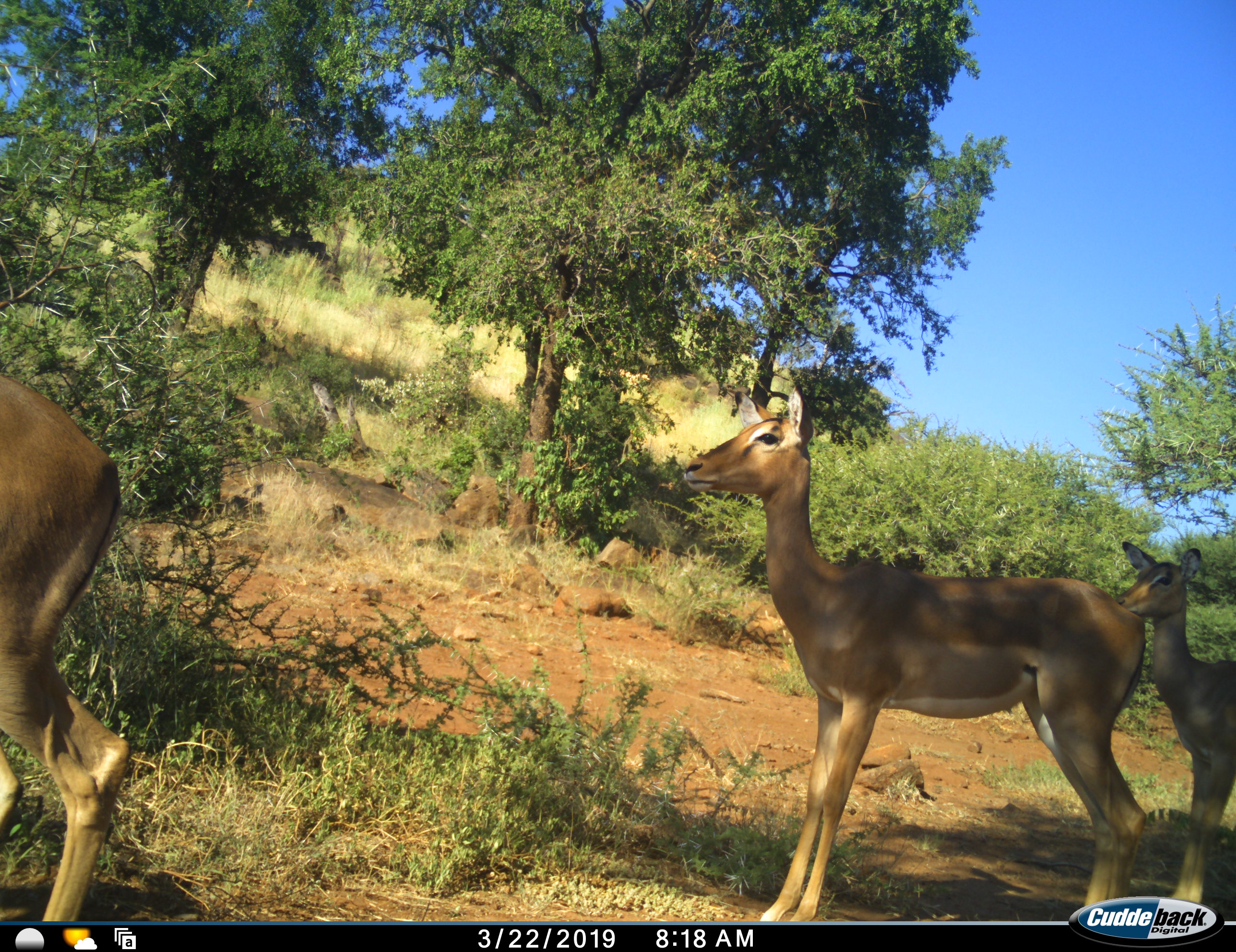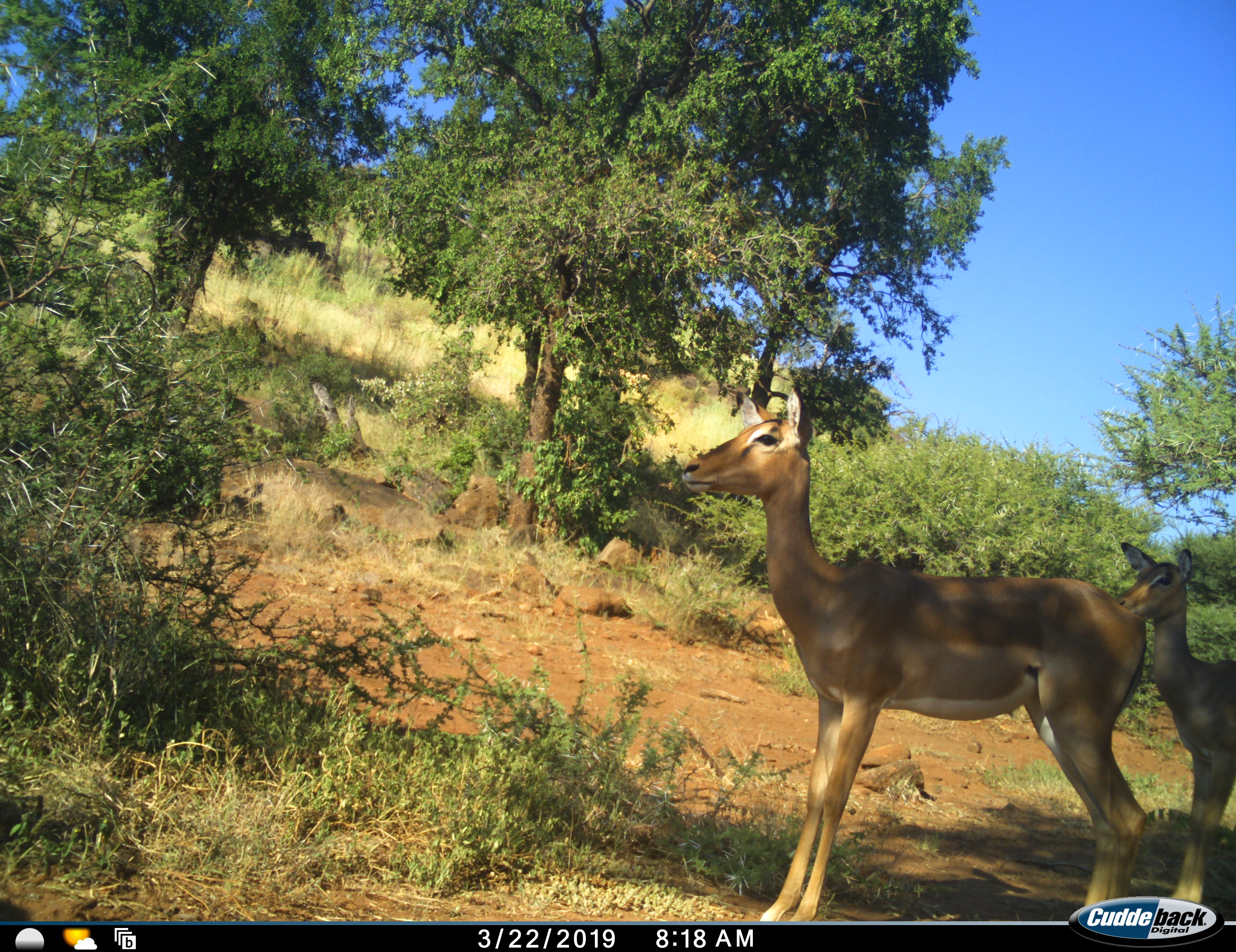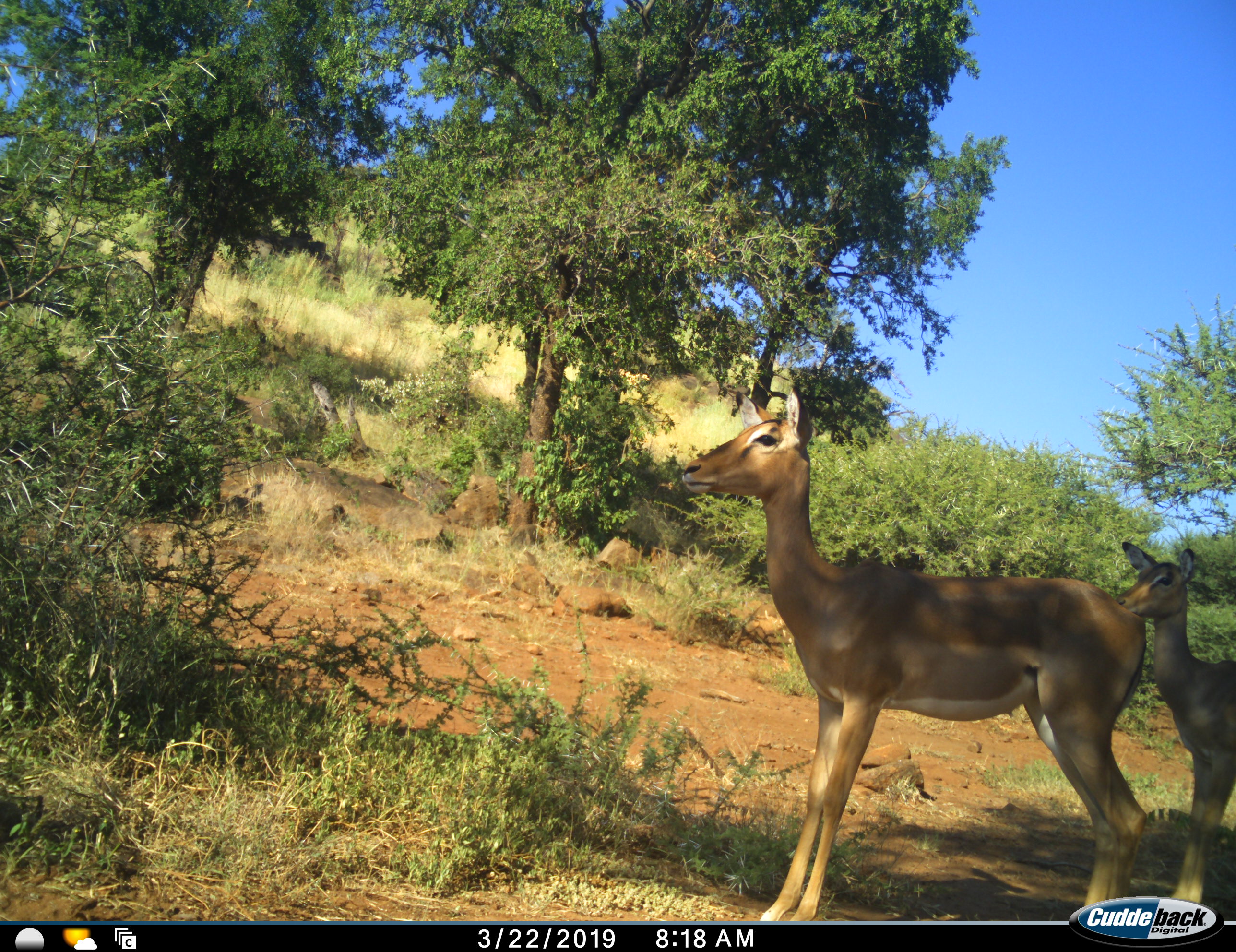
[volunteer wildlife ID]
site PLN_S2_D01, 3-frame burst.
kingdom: Animalia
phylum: Chordata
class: Mammalia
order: Artiodactyla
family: Bovidae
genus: Aepyceros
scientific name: Aepyceros melampus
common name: impala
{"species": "impala (Aepyceros melampus)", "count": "3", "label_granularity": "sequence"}